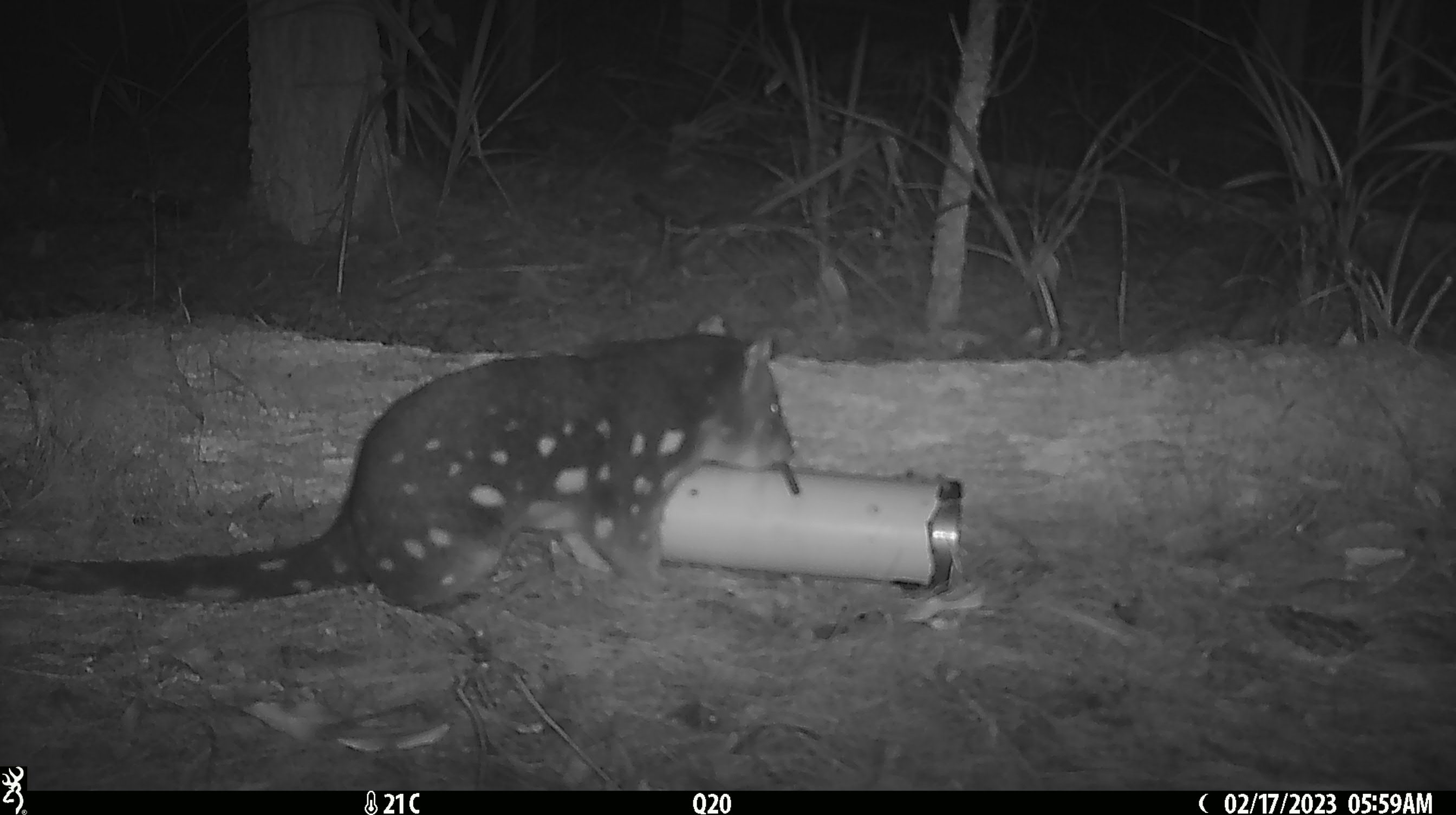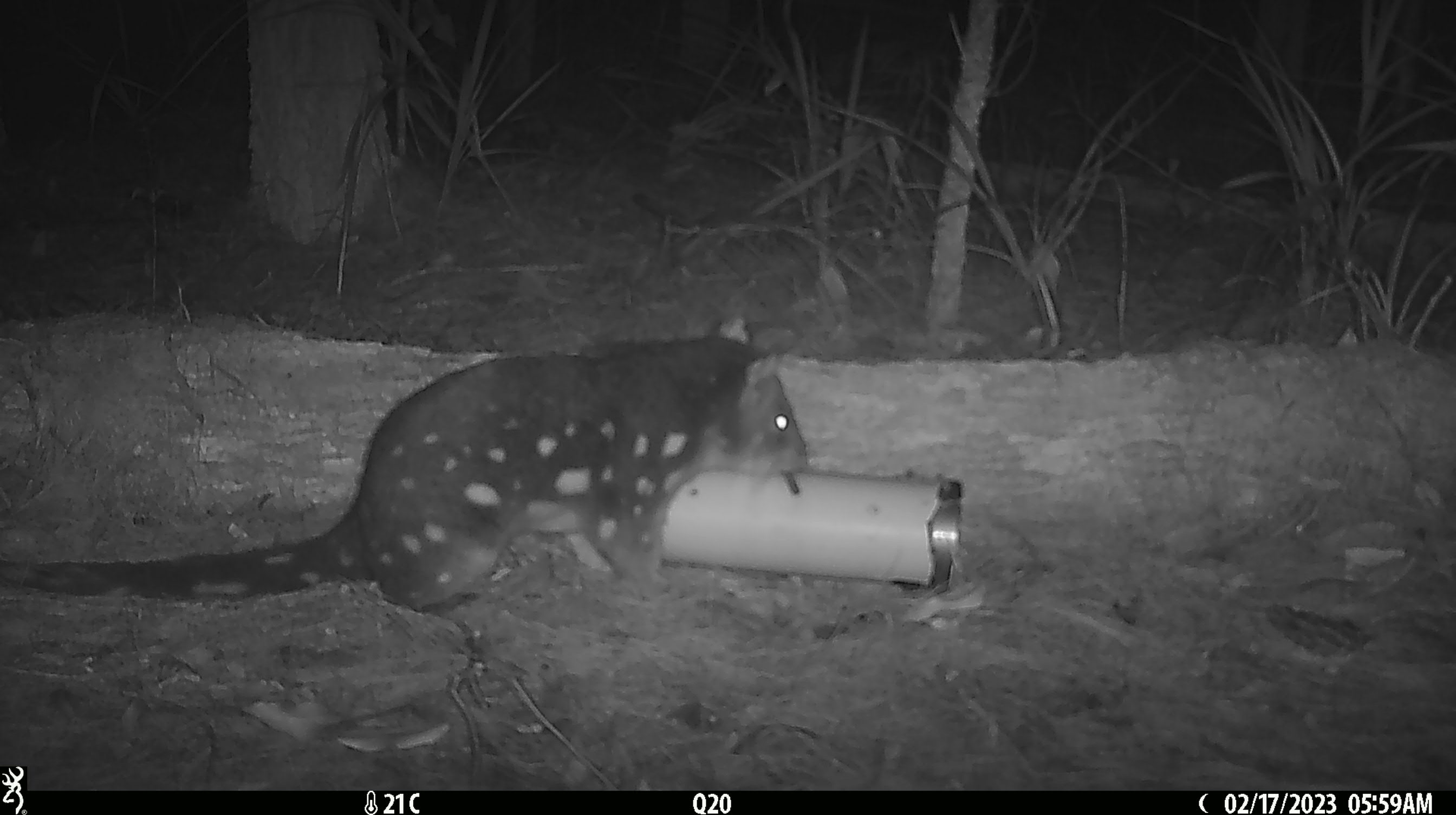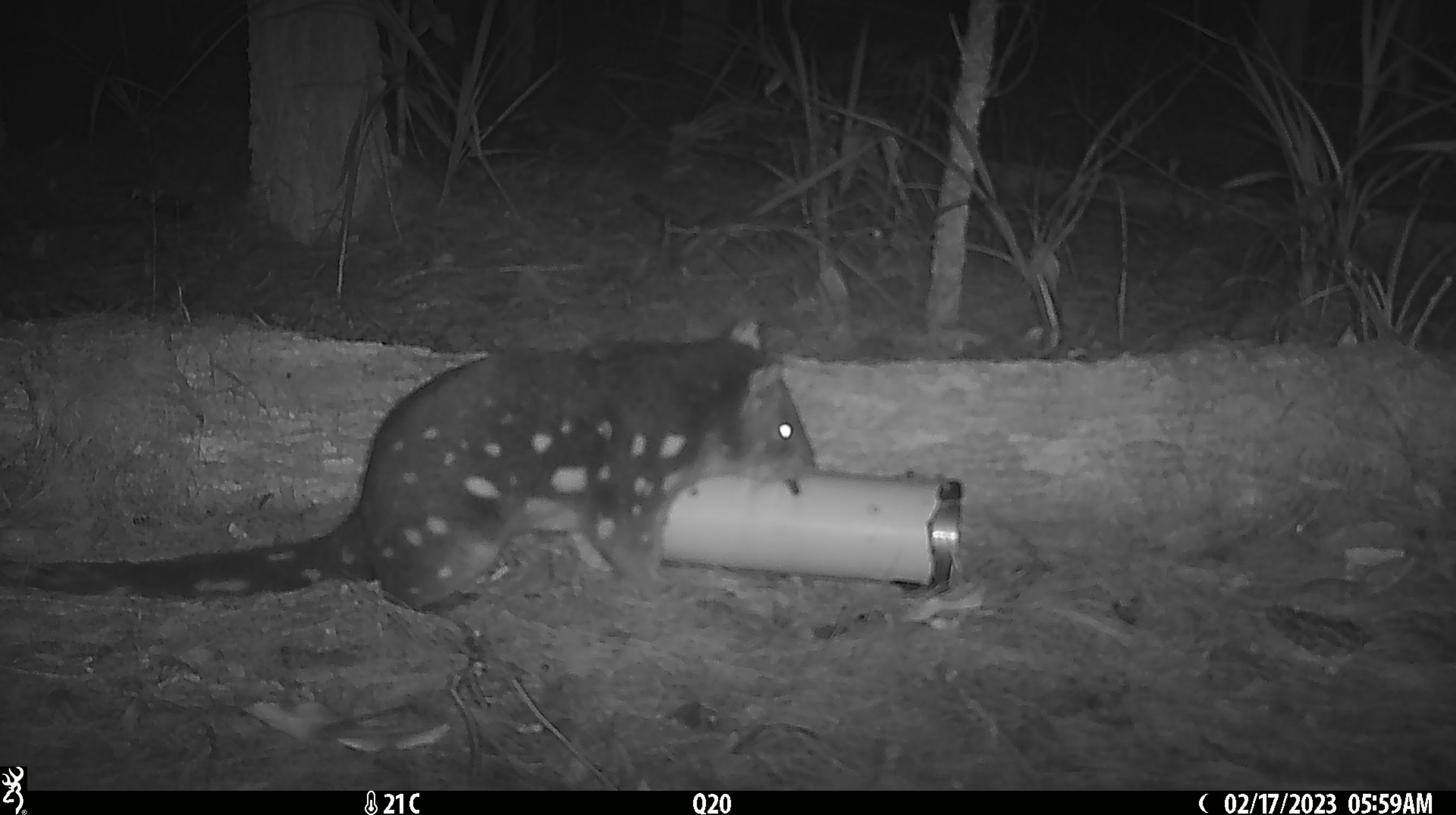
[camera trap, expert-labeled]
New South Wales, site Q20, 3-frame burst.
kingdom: Animalia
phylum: Chordata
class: Mammalia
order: Dasyuromorphia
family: Dasyuridae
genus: Dasyurus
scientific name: Dasyurus maculatus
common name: spotted-tailed quoll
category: quoll